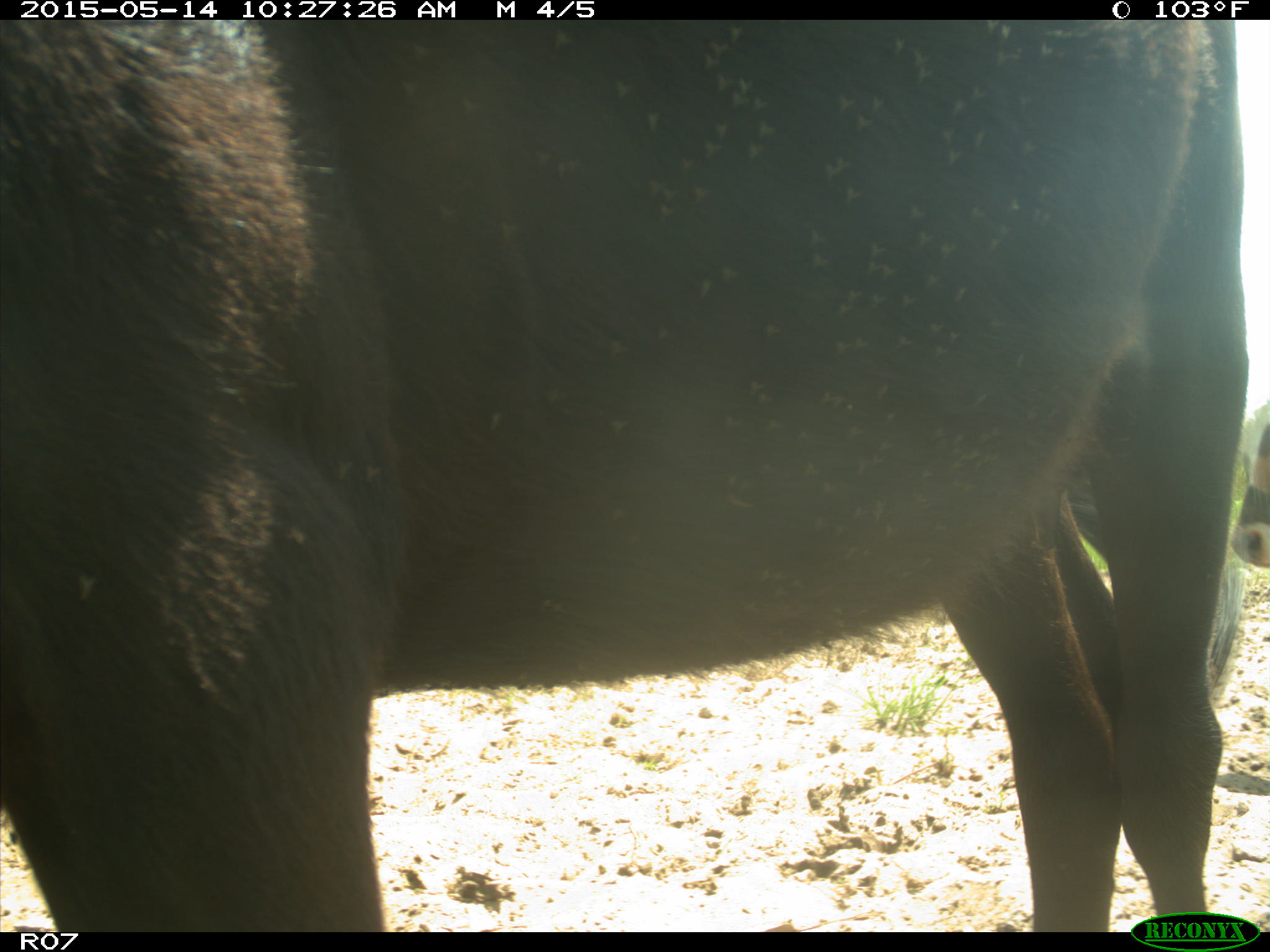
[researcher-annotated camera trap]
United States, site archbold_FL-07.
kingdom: Animalia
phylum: Chordata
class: Mammalia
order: Artiodactyla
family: Bovidae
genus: Bos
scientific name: Bos taurus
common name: domestic cow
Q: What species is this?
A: Bos taurus (domestic cow).